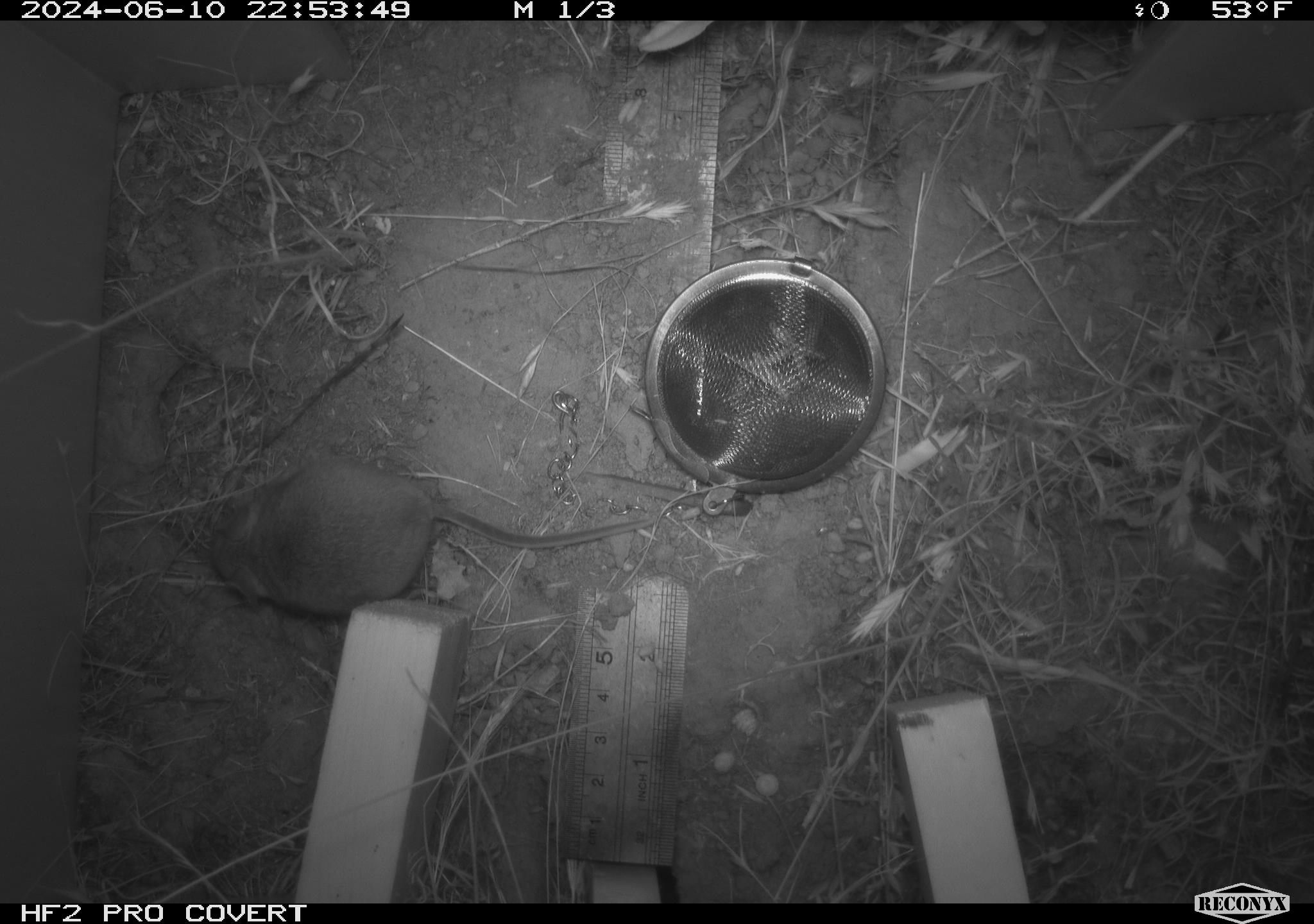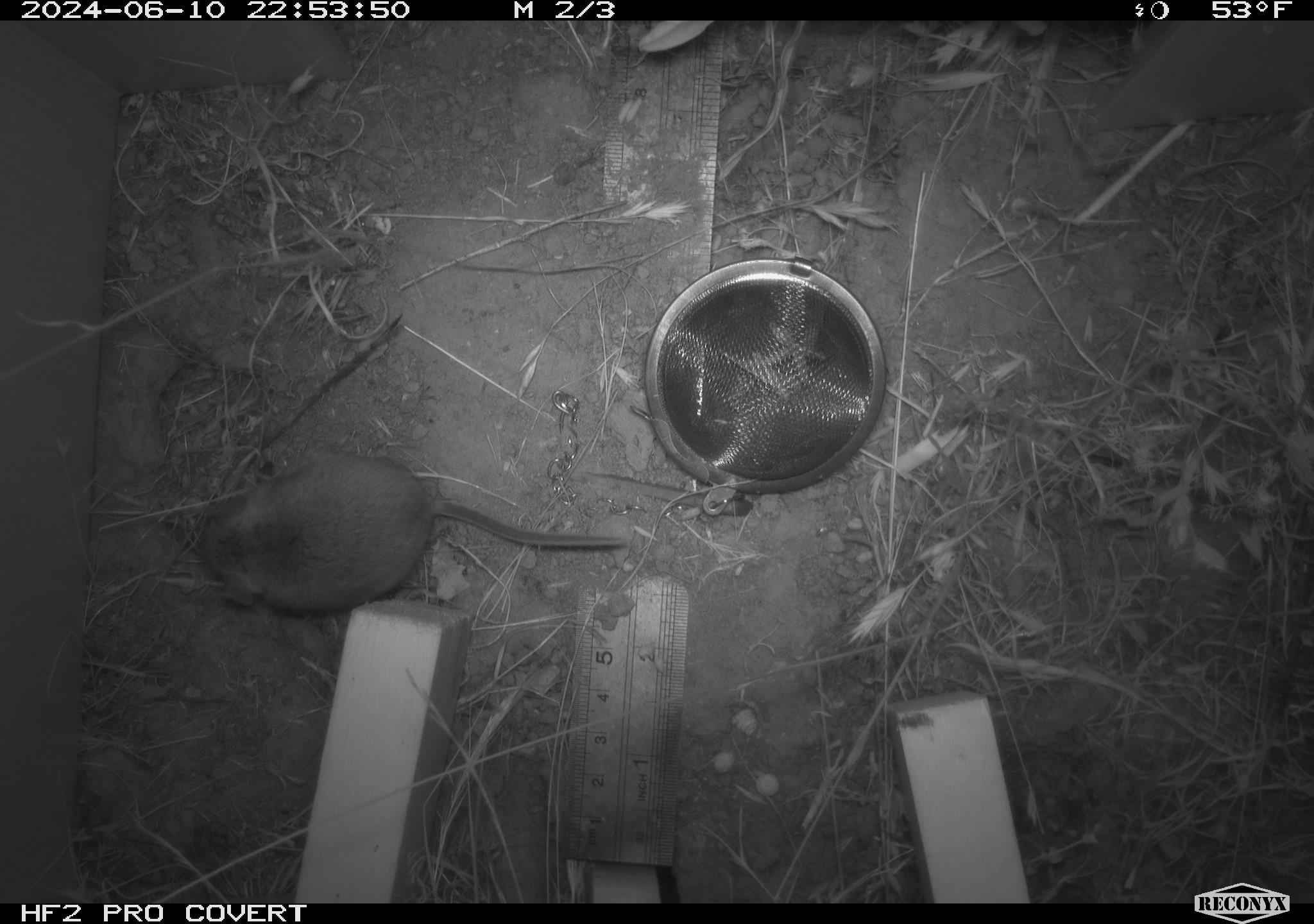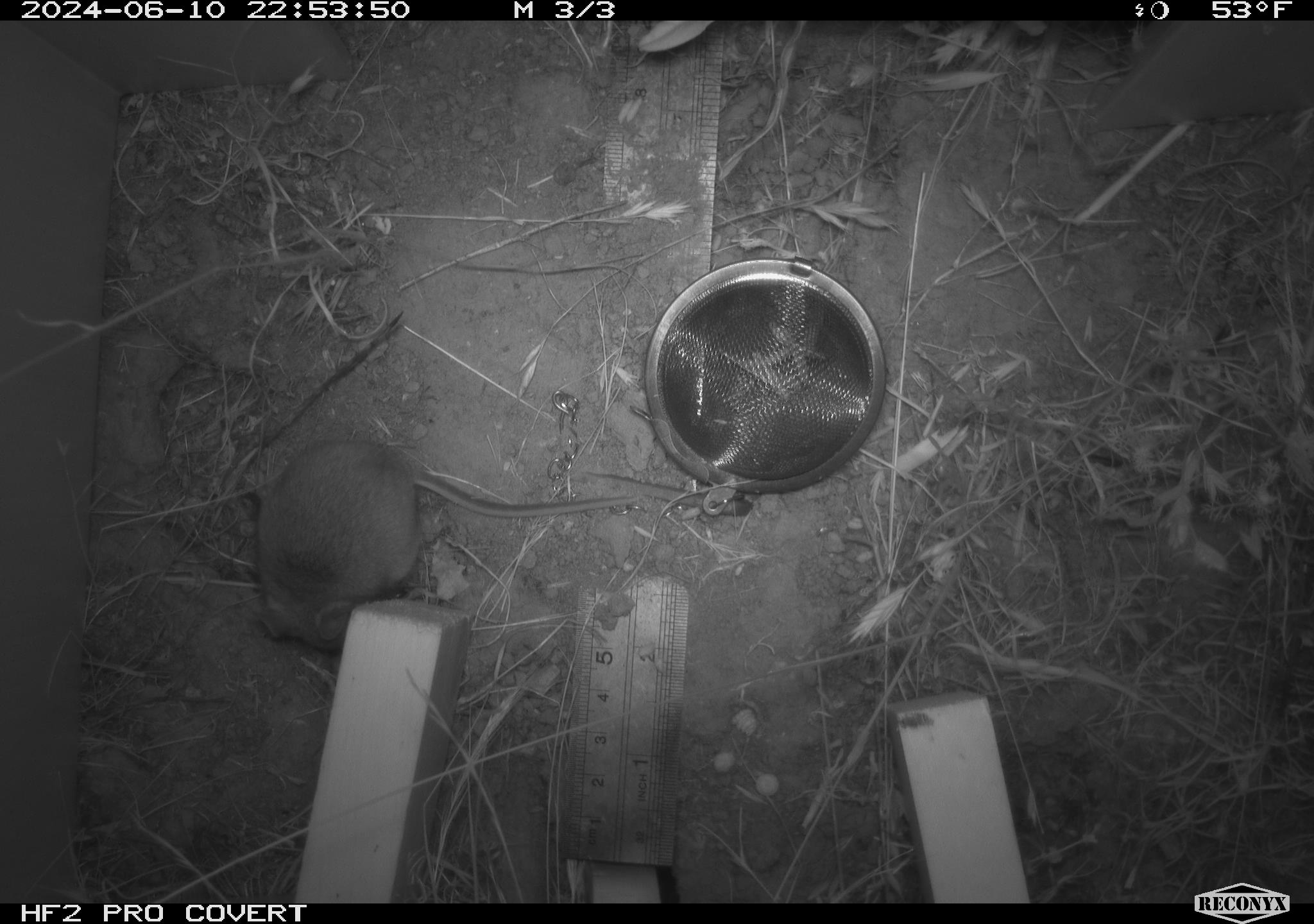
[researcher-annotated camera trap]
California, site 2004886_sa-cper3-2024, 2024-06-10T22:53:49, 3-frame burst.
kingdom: Animalia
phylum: Chordata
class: Mammalia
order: Rodentia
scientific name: Rodentia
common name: rodent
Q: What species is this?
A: Rodent (Rodentia).